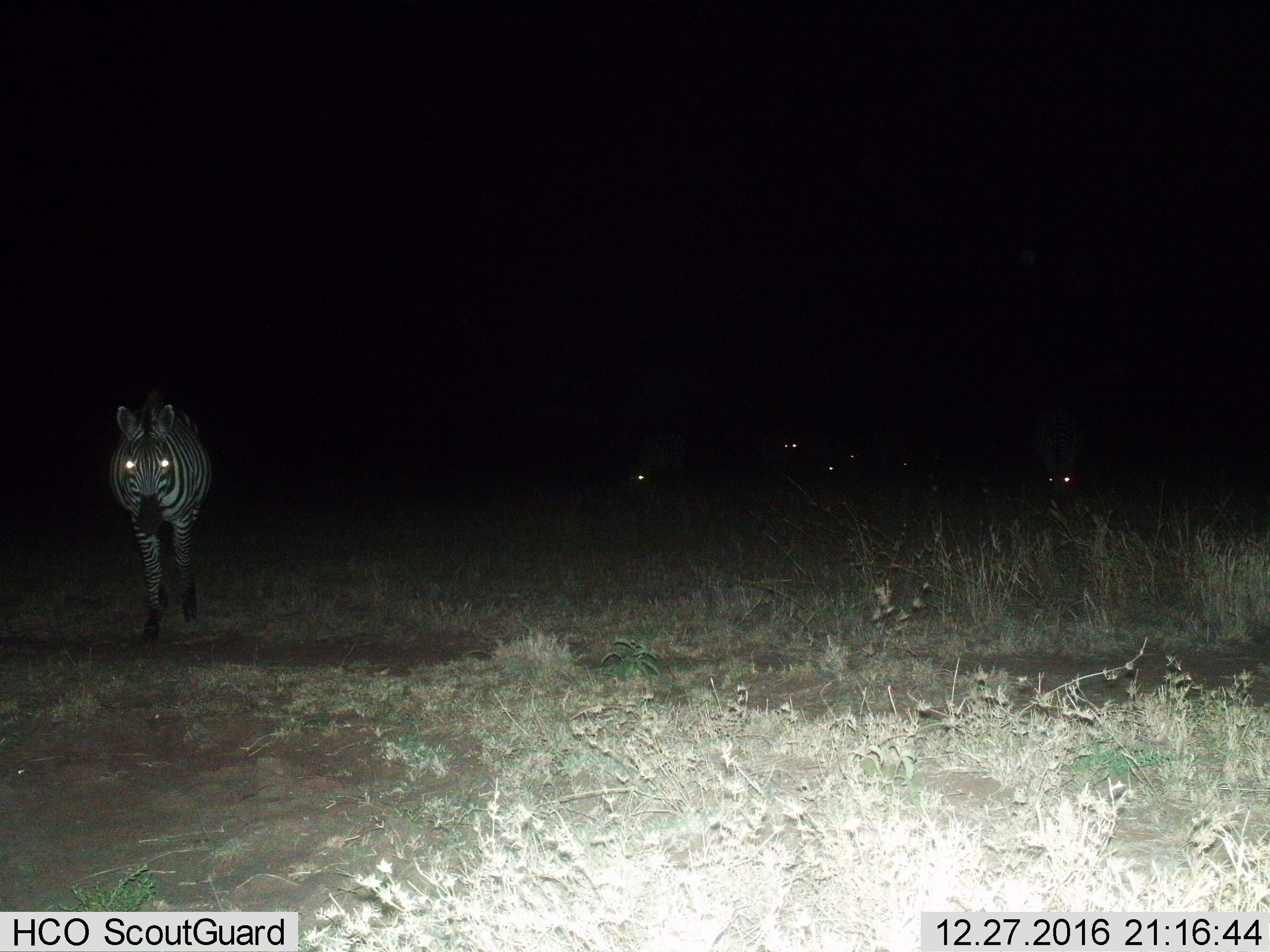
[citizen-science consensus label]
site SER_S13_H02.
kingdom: Animalia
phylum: Chordata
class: Mammalia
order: Perissodactyla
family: Equidae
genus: Equus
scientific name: Equus quagga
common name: plains zebra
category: zebraplains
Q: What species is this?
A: Zebraplains (plains zebra) (Equus quagga).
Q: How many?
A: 7.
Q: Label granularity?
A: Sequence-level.